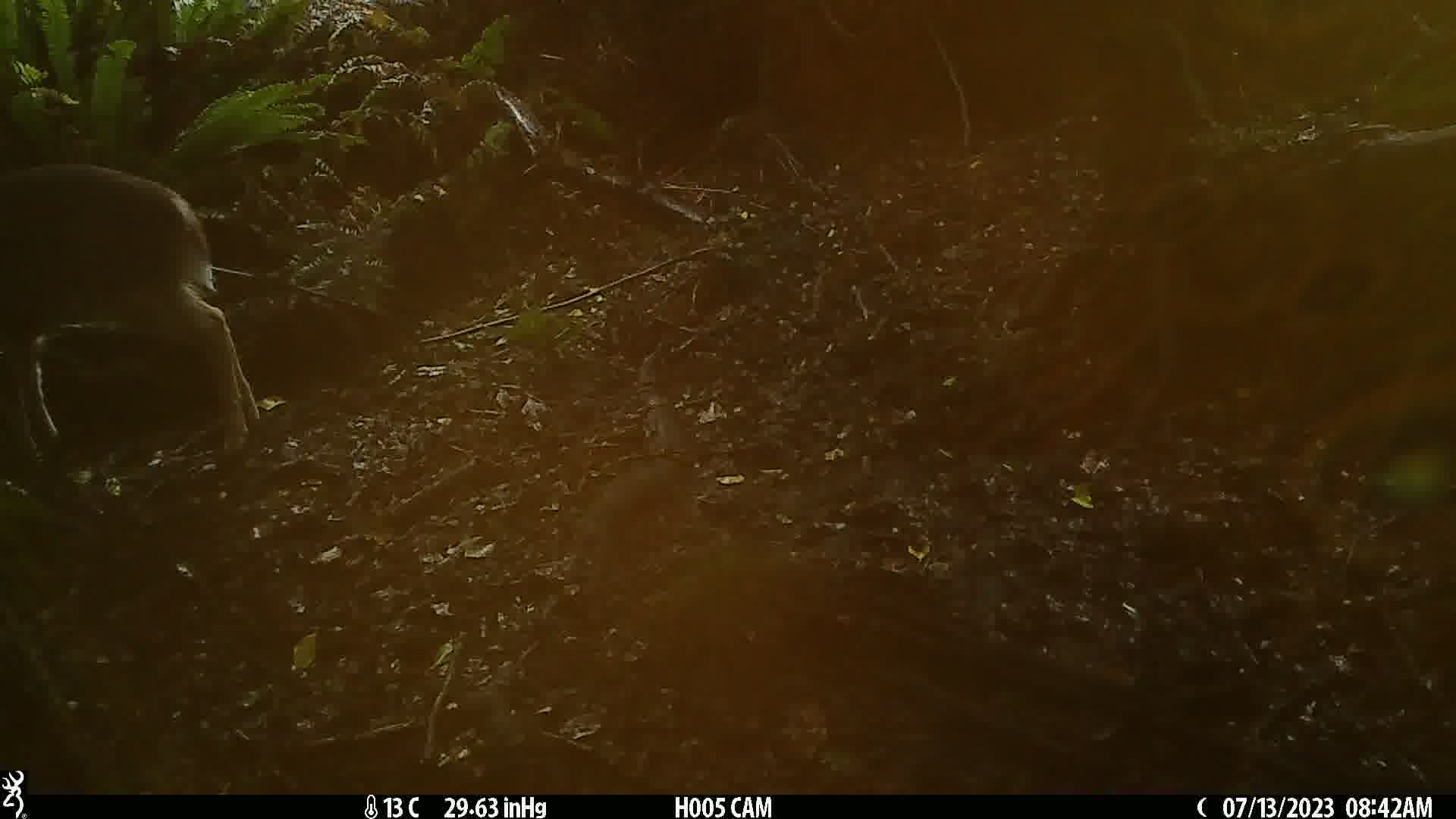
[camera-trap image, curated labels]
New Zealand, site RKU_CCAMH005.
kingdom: Animalia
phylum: Chordata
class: Mammalia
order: Artiodactyla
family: Cervidae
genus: Odocoileus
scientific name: Odocoileus virginianus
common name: white-tailed deer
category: white tailed deer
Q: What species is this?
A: White tailed deer (white-tailed deer) (Odocoileus virginianus).